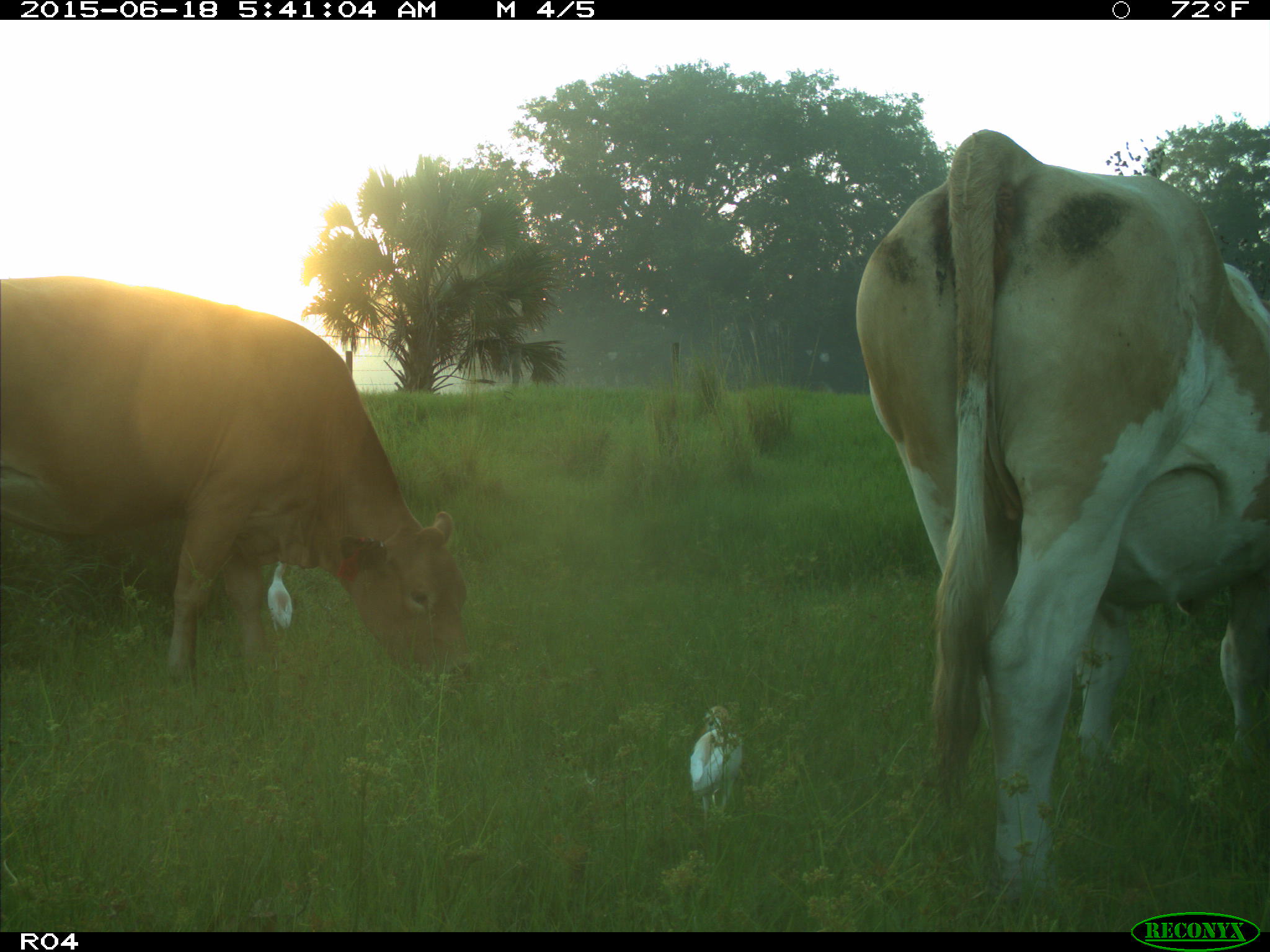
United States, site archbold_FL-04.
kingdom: Animalia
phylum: Chordata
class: Mammalia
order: Artiodactyla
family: Bovidae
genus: Bos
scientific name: Bos taurus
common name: domestic cow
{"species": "Bos taurus (domestic cow)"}